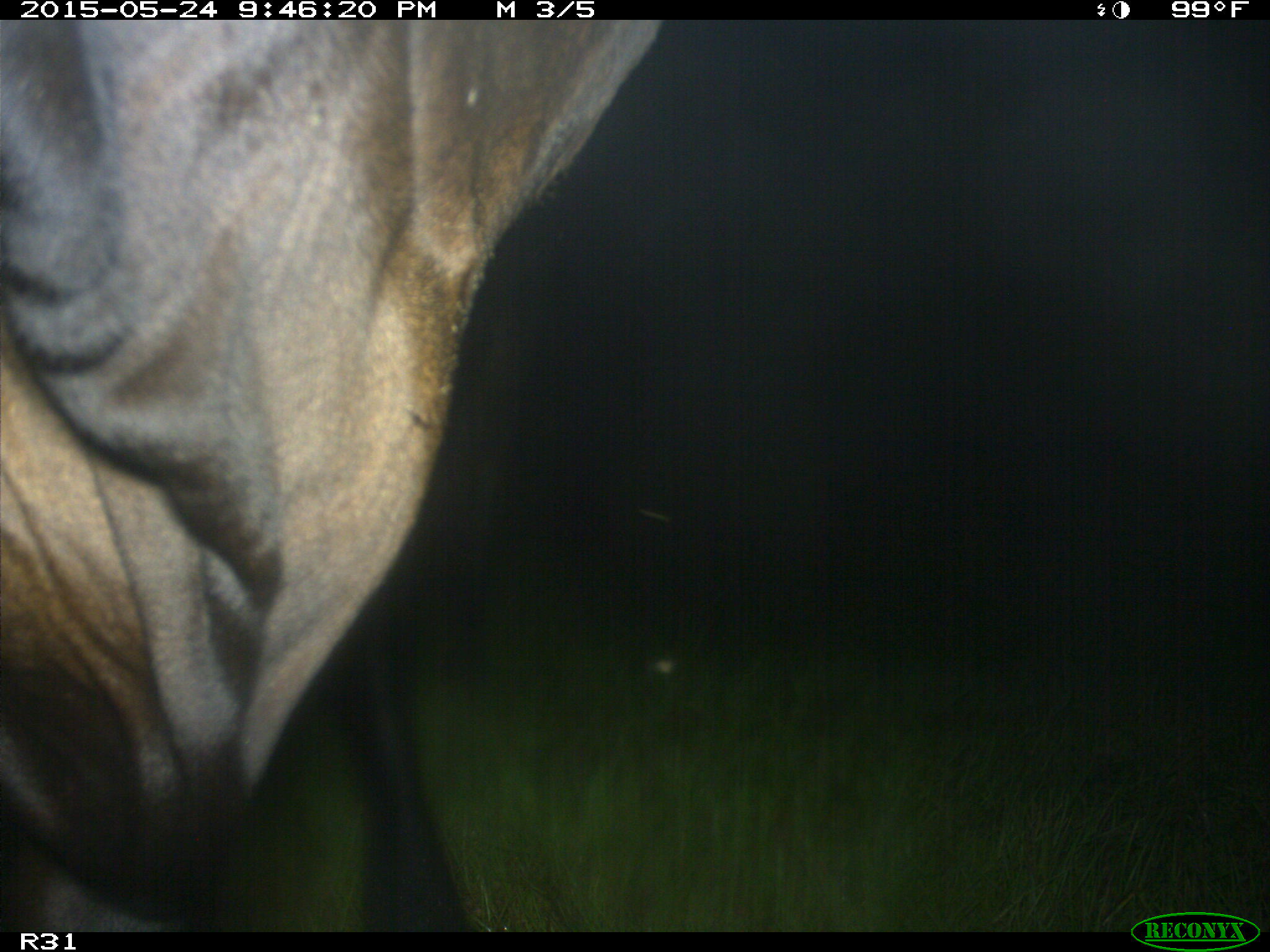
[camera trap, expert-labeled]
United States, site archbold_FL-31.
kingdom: Animalia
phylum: Chordata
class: Mammalia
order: Artiodactyla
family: Bovidae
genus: Bos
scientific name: Bos taurus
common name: domestic cow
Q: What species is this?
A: Bos taurus (domestic cow).